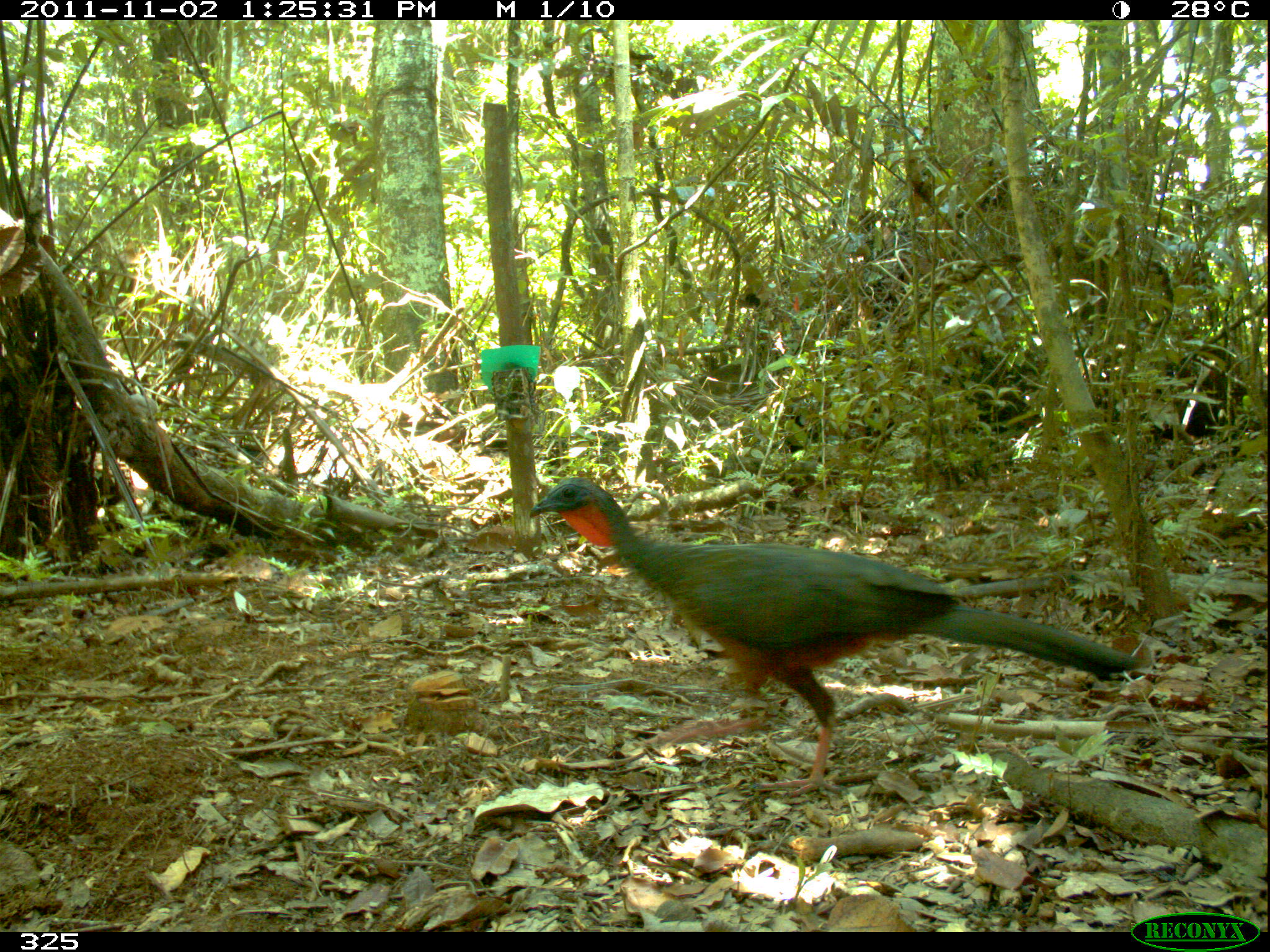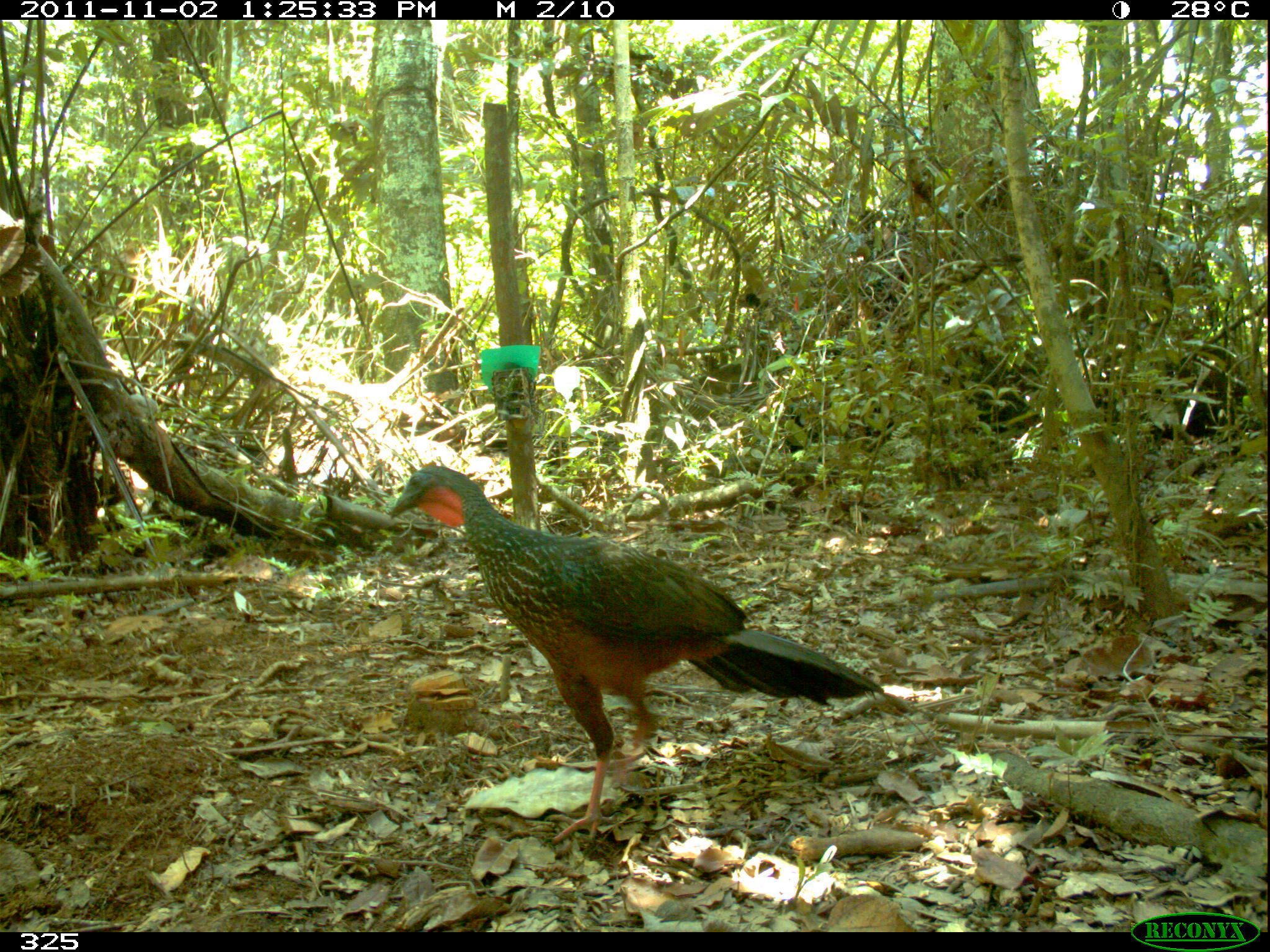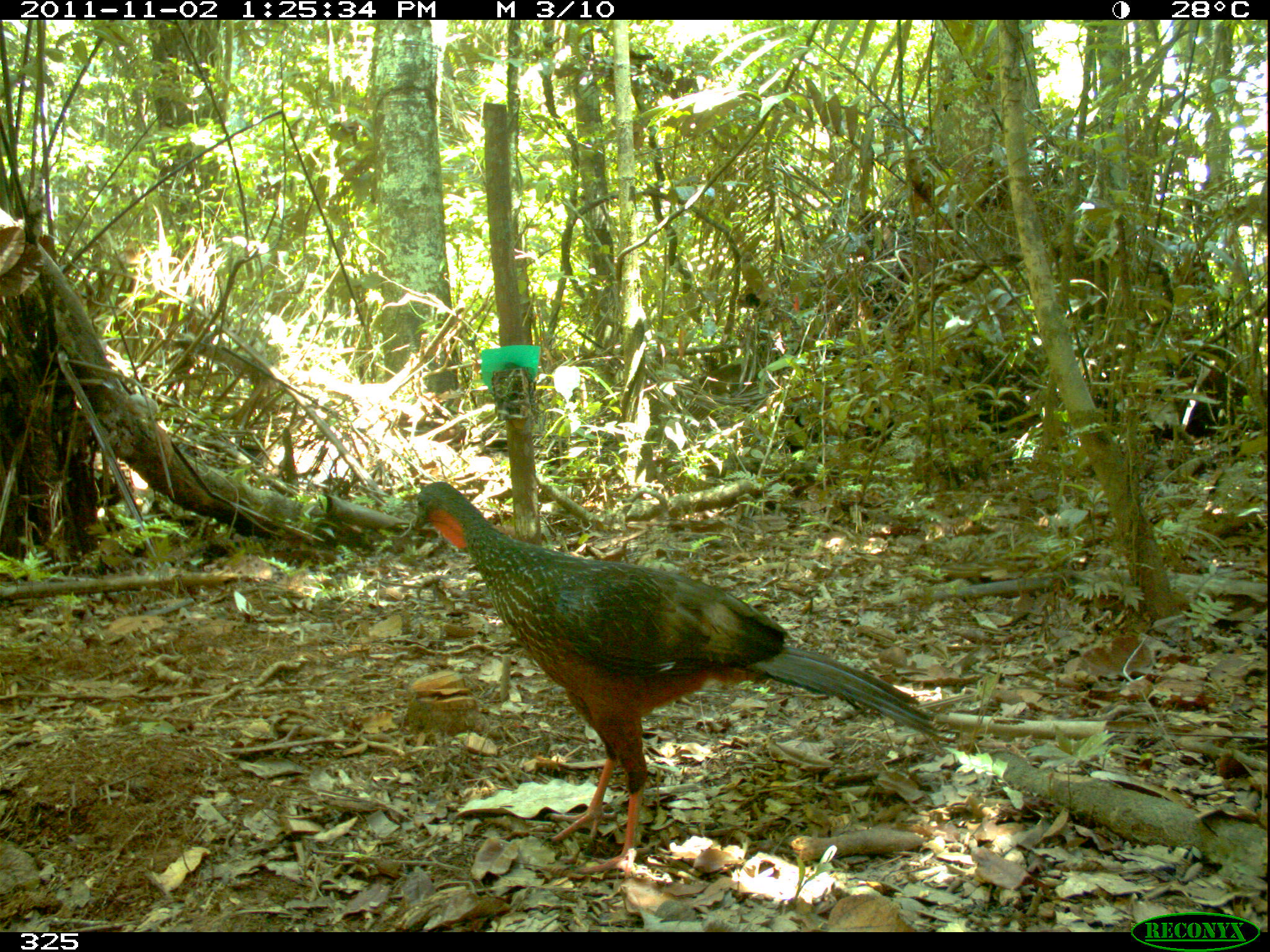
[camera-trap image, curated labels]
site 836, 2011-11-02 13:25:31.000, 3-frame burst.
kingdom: Animalia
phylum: Chordata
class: Aves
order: Galliformes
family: Cracidae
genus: Penelope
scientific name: Penelope jacquacu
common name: spix's guan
Penelope jacquacu (spix's guan).